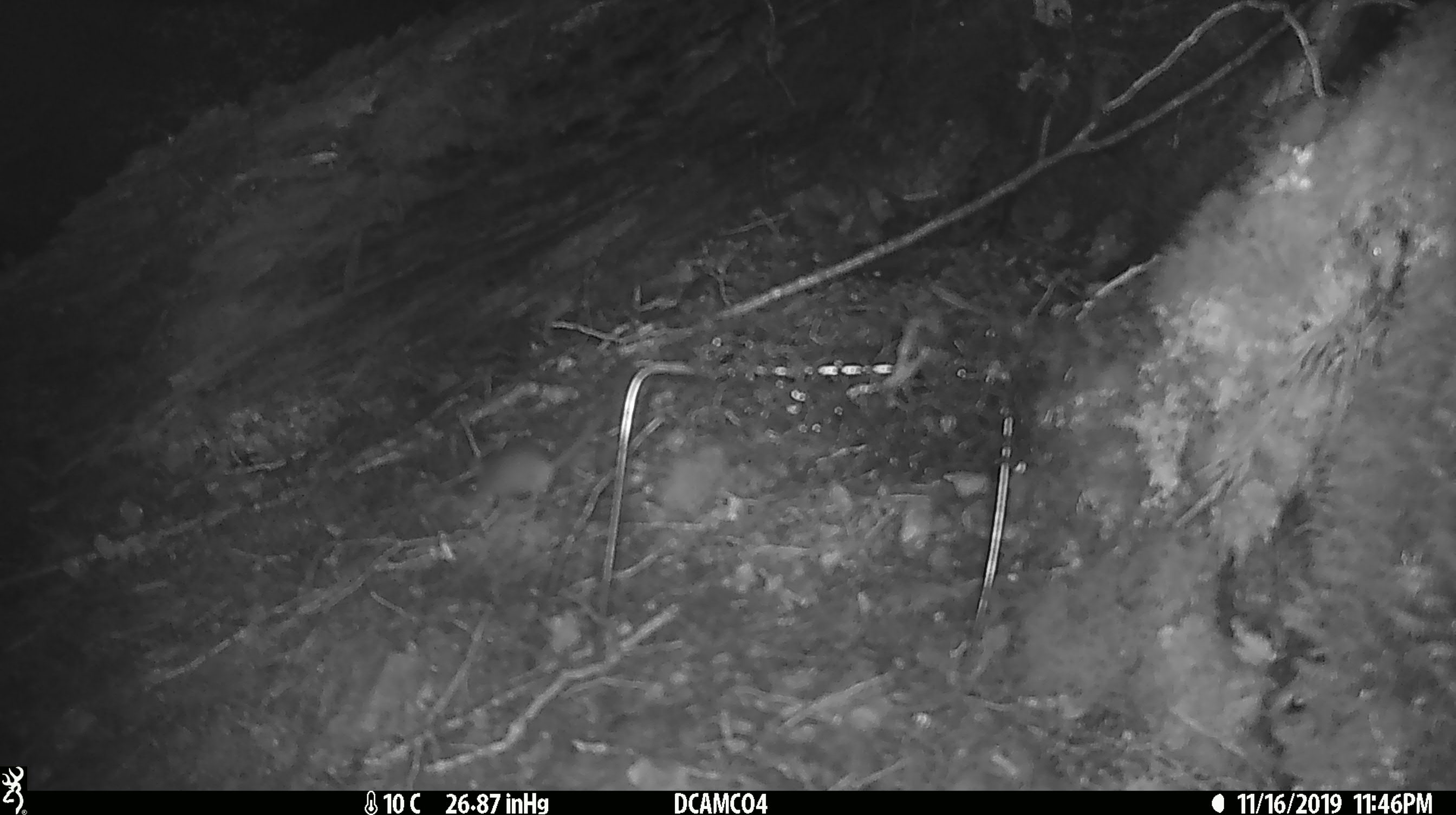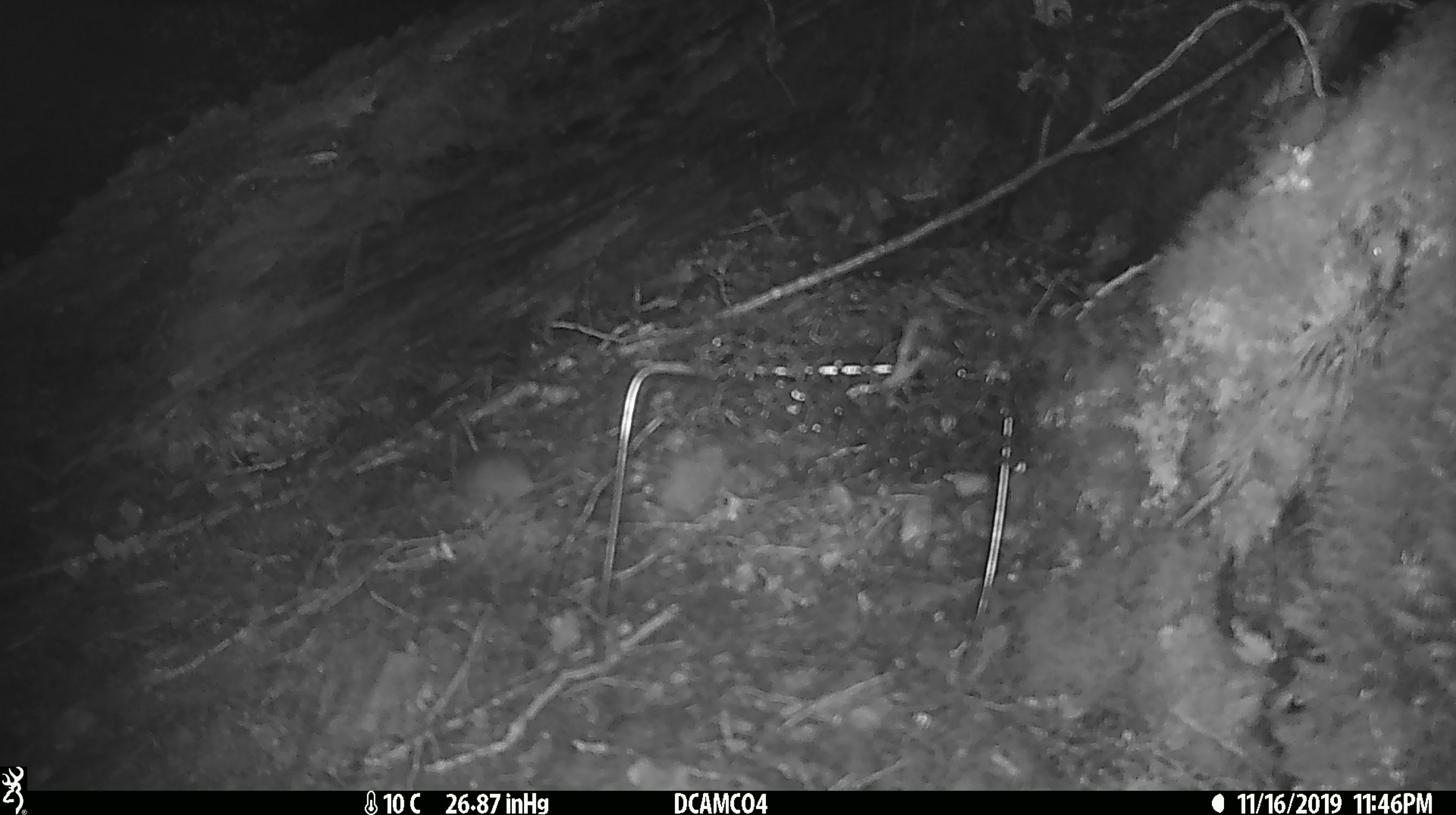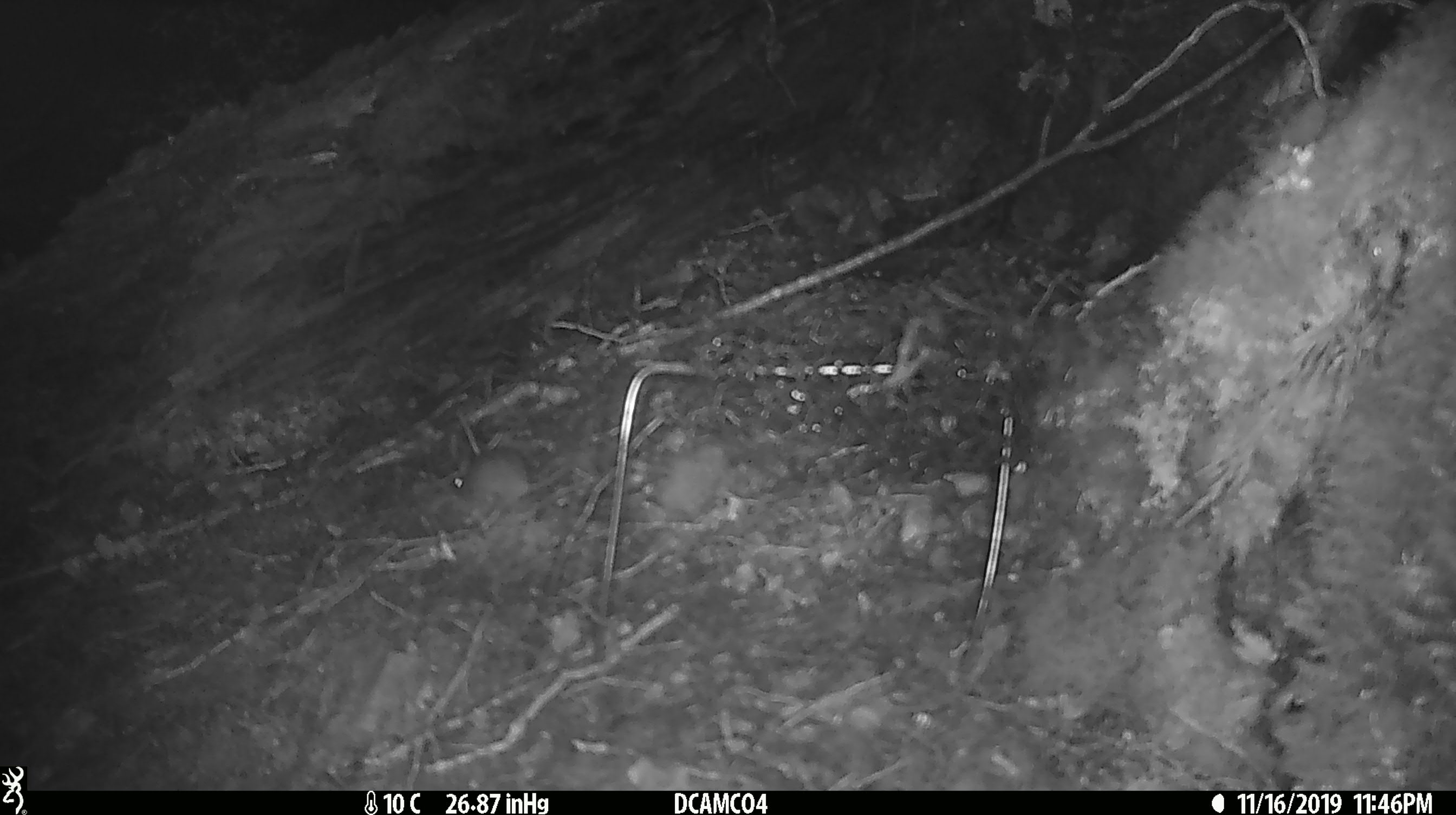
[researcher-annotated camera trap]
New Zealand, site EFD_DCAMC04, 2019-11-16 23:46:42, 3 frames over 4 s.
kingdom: Animalia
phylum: Chordata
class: Mammalia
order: Rodentia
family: Muridae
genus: Mus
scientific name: Mus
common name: mouse